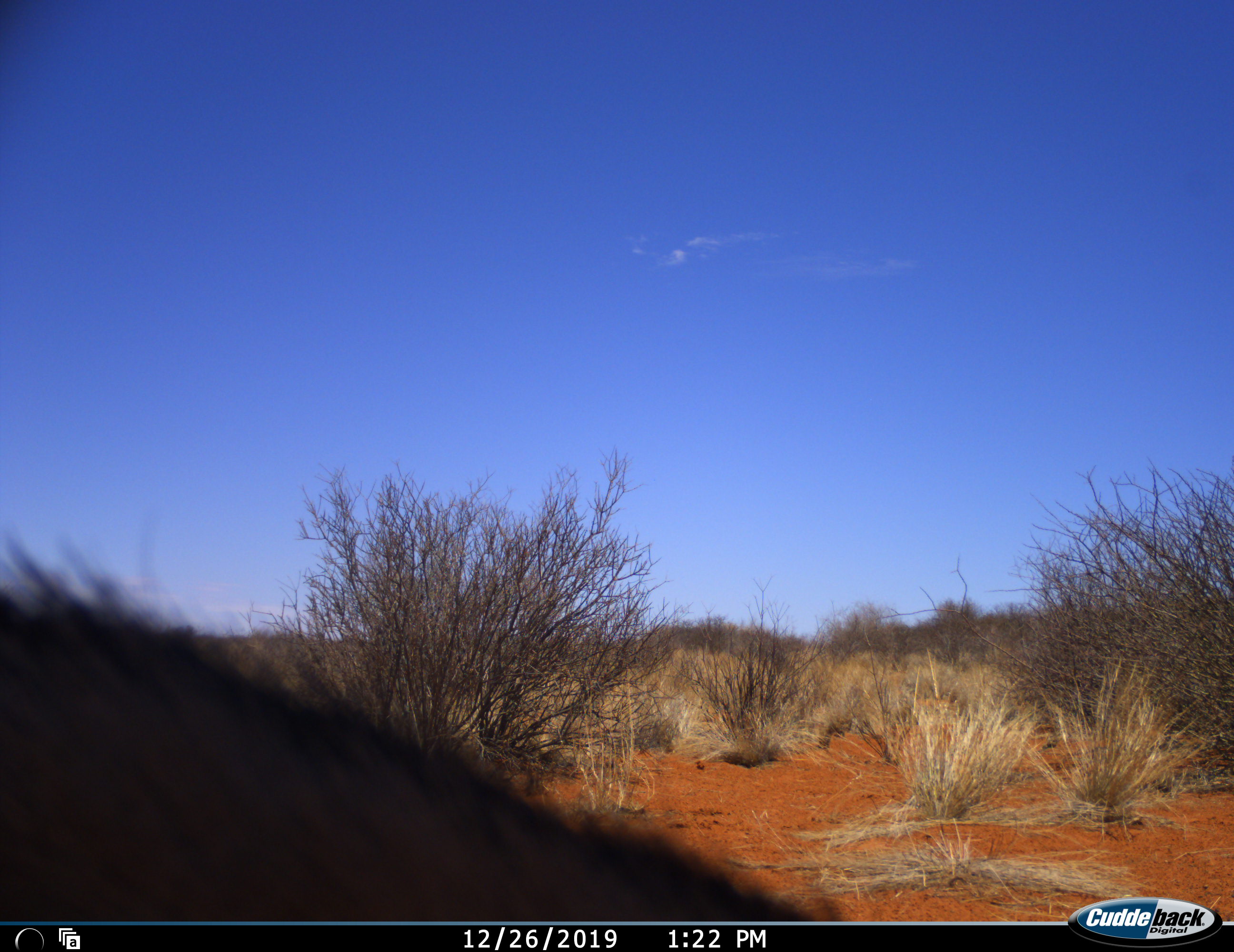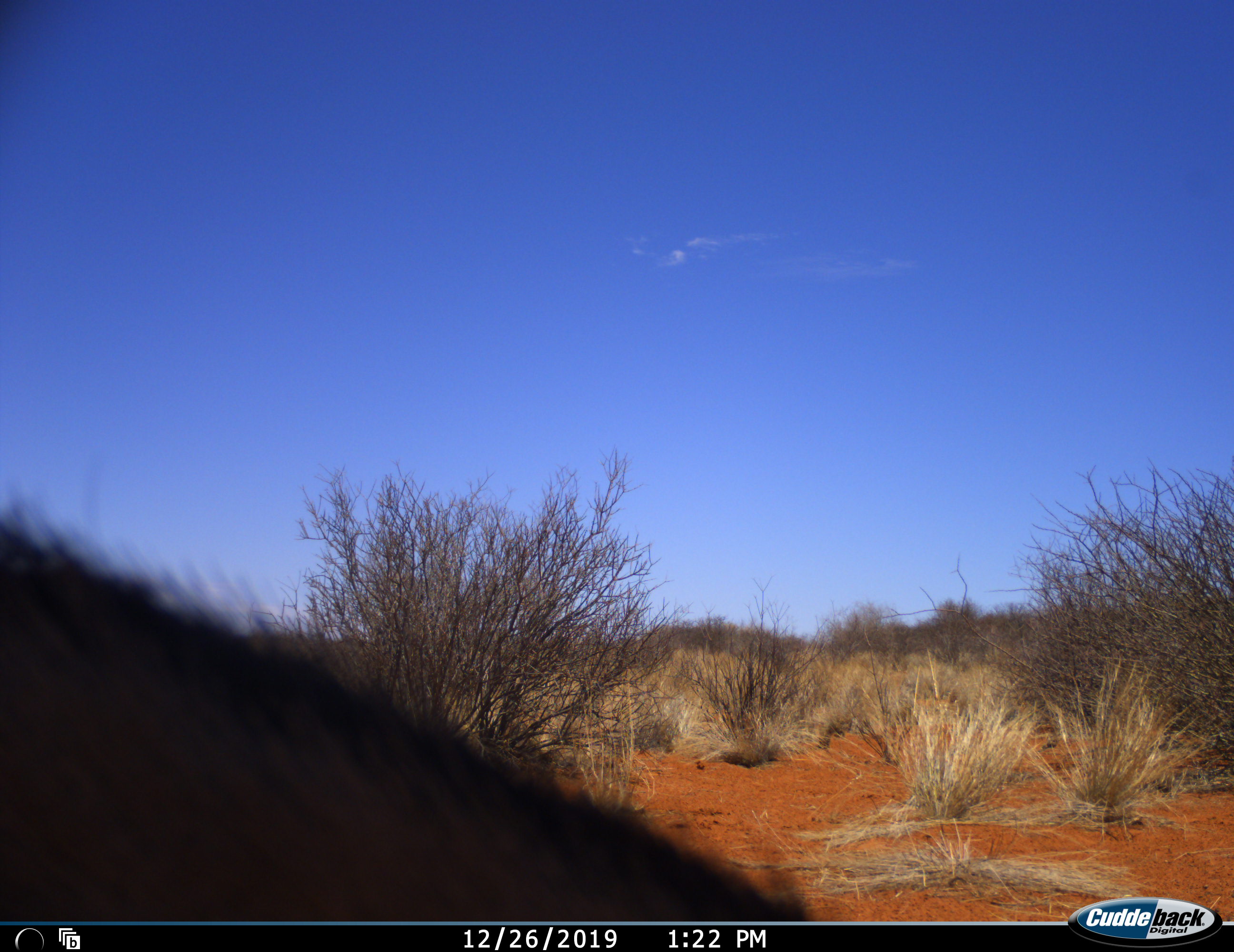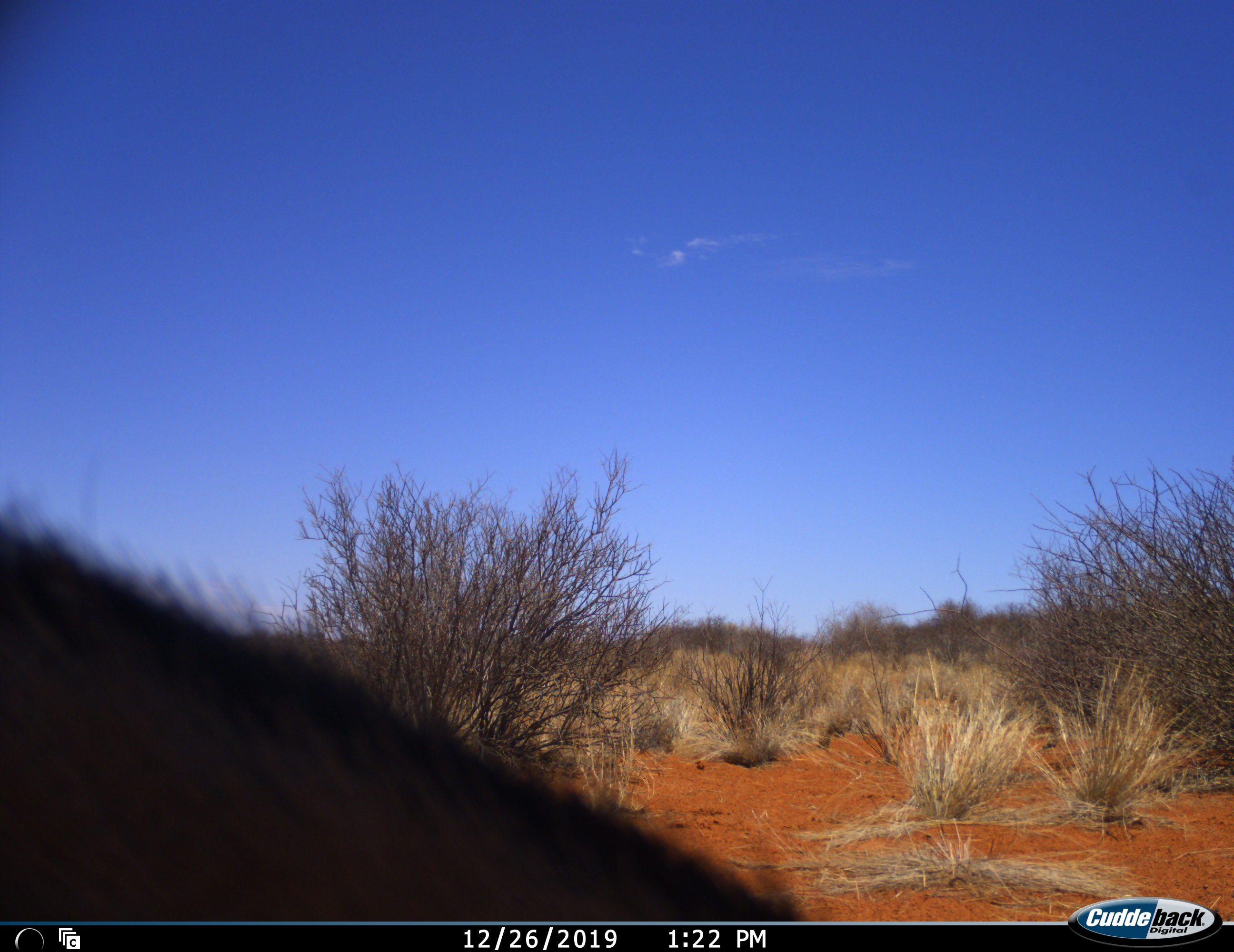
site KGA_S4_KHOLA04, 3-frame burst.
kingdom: Animalia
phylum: Chordata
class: Mammalia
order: Artiodactyla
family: Bovidae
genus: Oryx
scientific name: Oryx gazella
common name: gemsbok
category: oryx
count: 1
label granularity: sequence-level